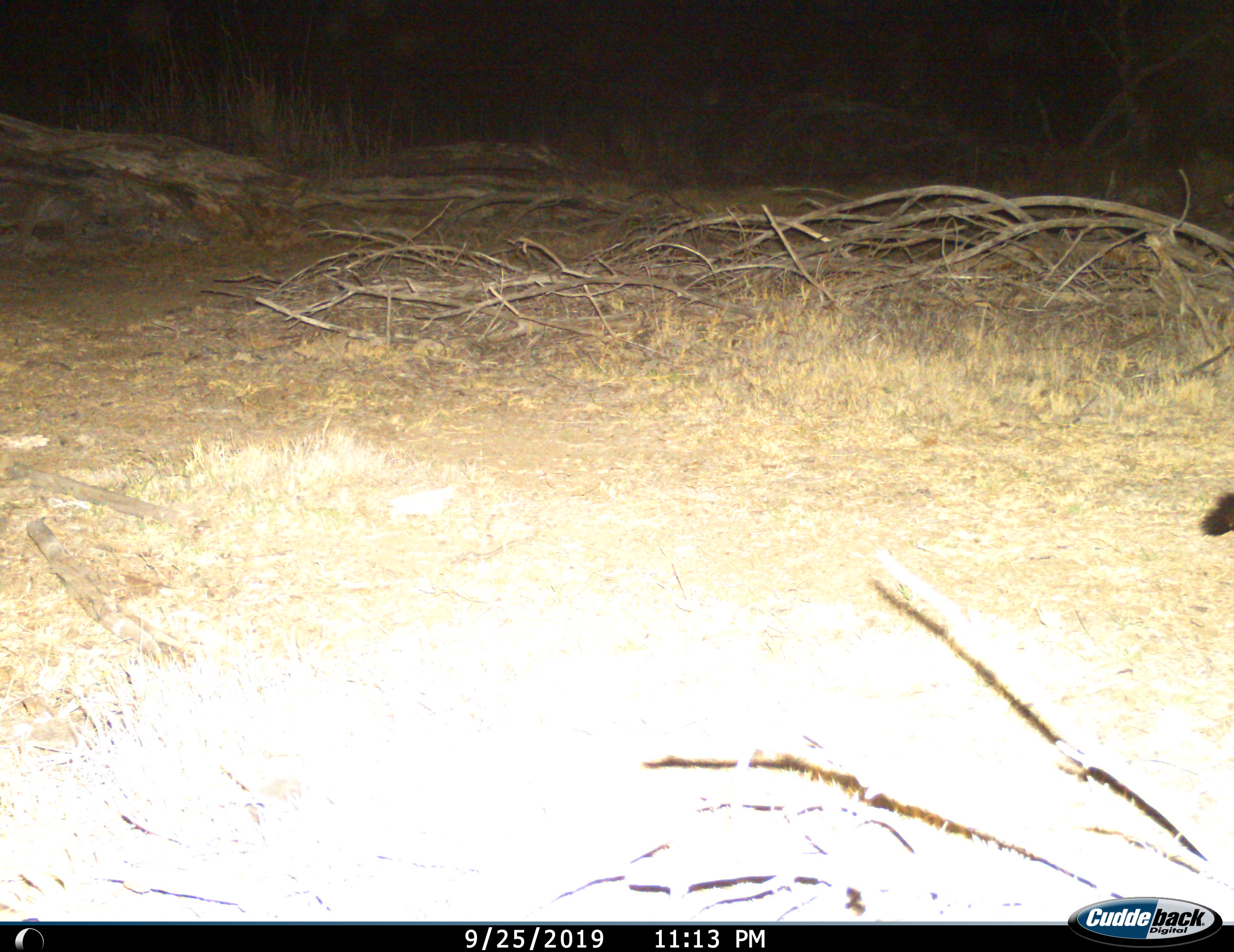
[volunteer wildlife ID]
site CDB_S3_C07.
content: unidentified animal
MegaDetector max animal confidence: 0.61